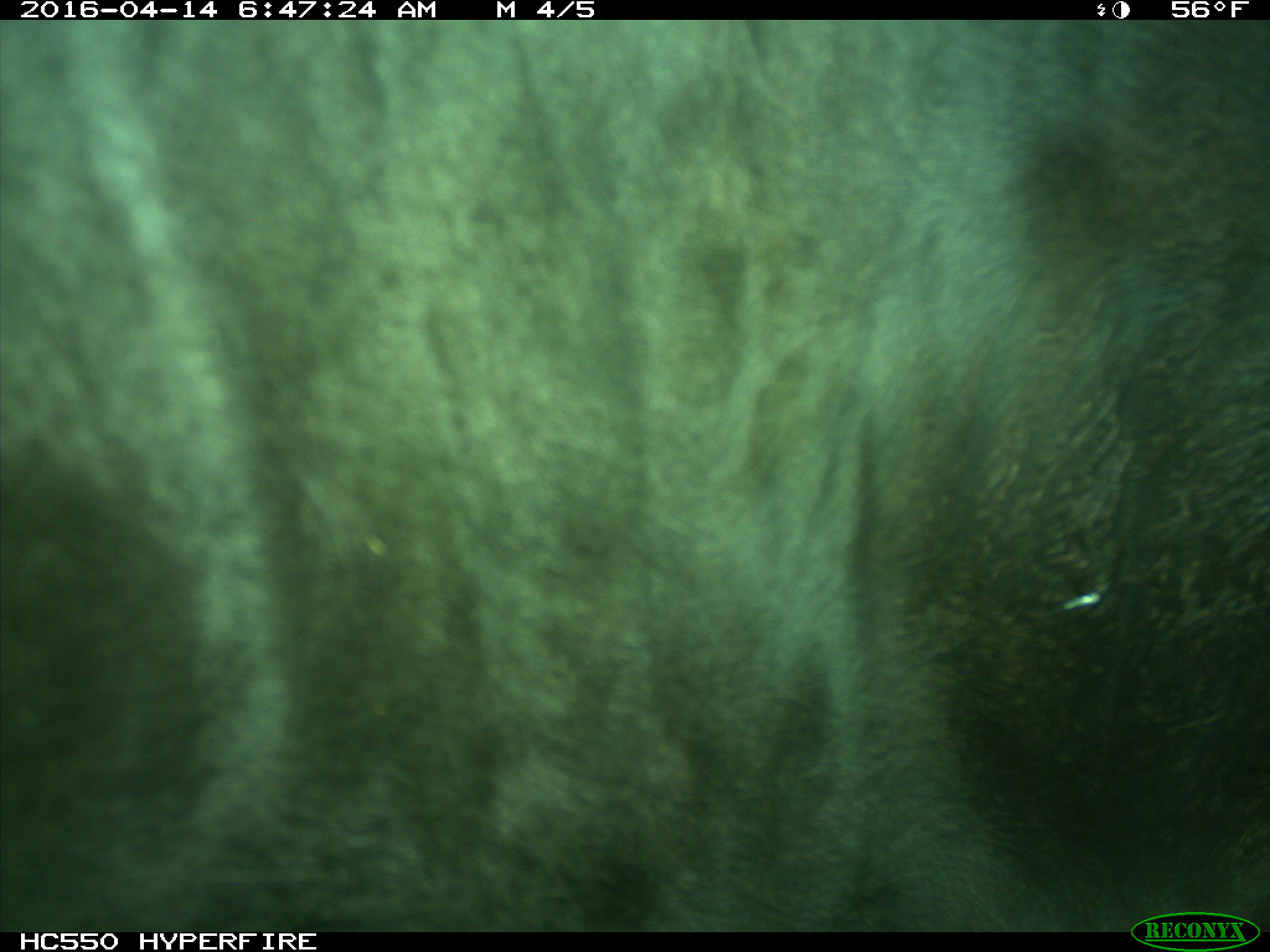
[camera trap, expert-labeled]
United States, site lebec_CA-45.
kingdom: Animalia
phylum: Chordata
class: Mammalia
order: Artiodactyla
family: Bovidae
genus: Bos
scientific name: Bos taurus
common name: domestic cow